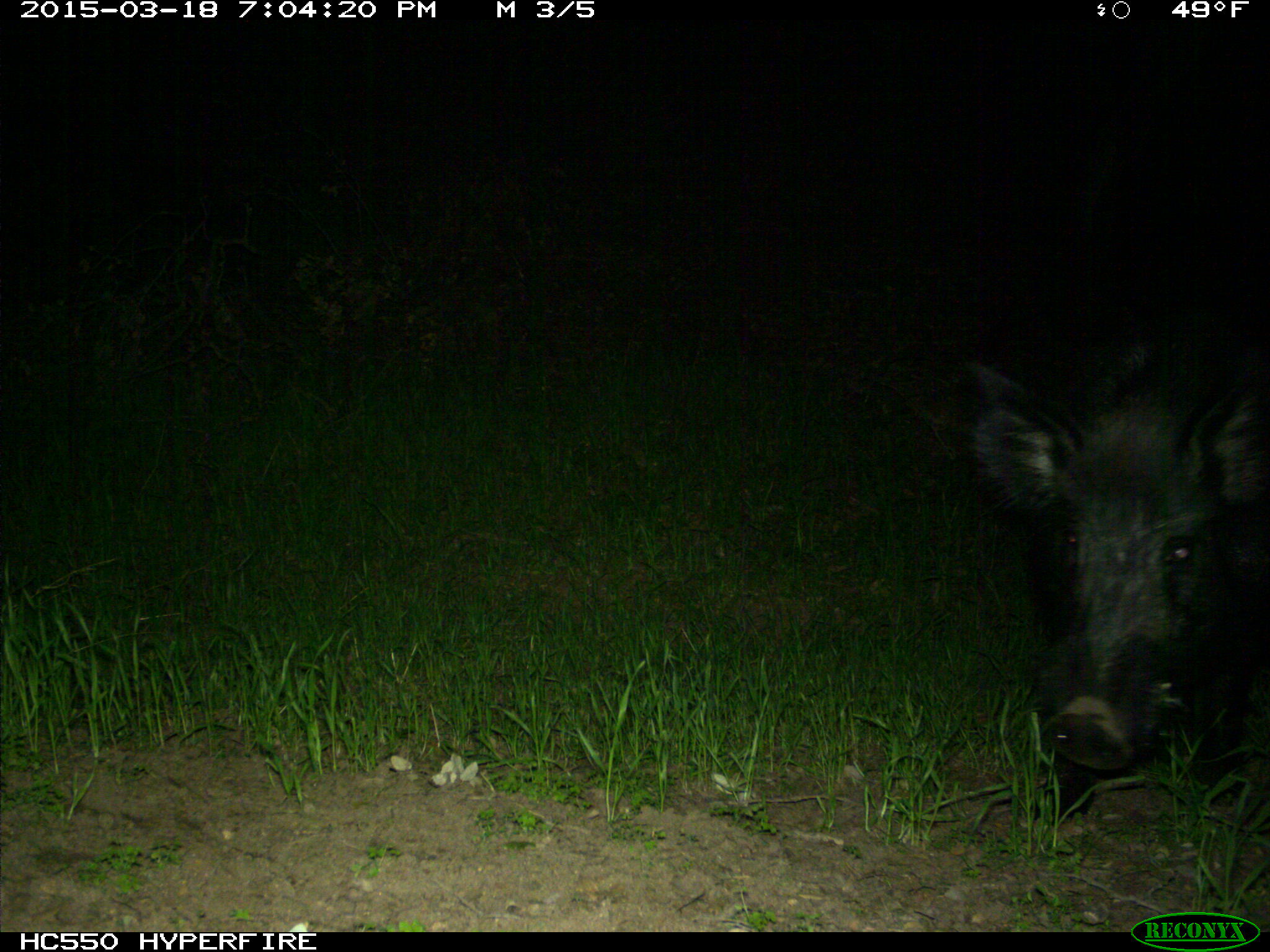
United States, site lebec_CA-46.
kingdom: Animalia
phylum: Chordata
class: Mammalia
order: Artiodactyla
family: Suidae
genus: Sus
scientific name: Sus scrofa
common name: wild boar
Sus scrofa (wild boar).